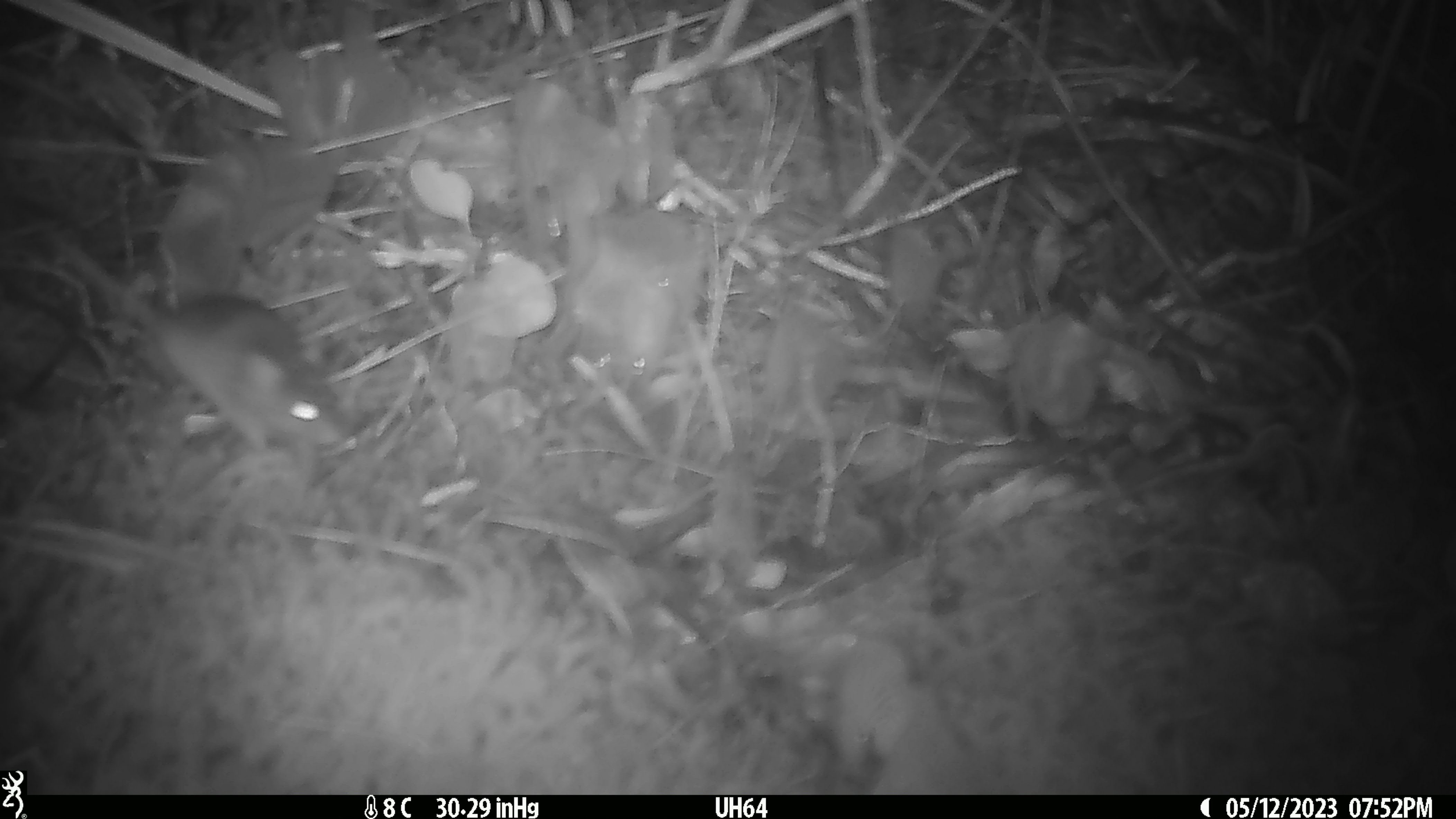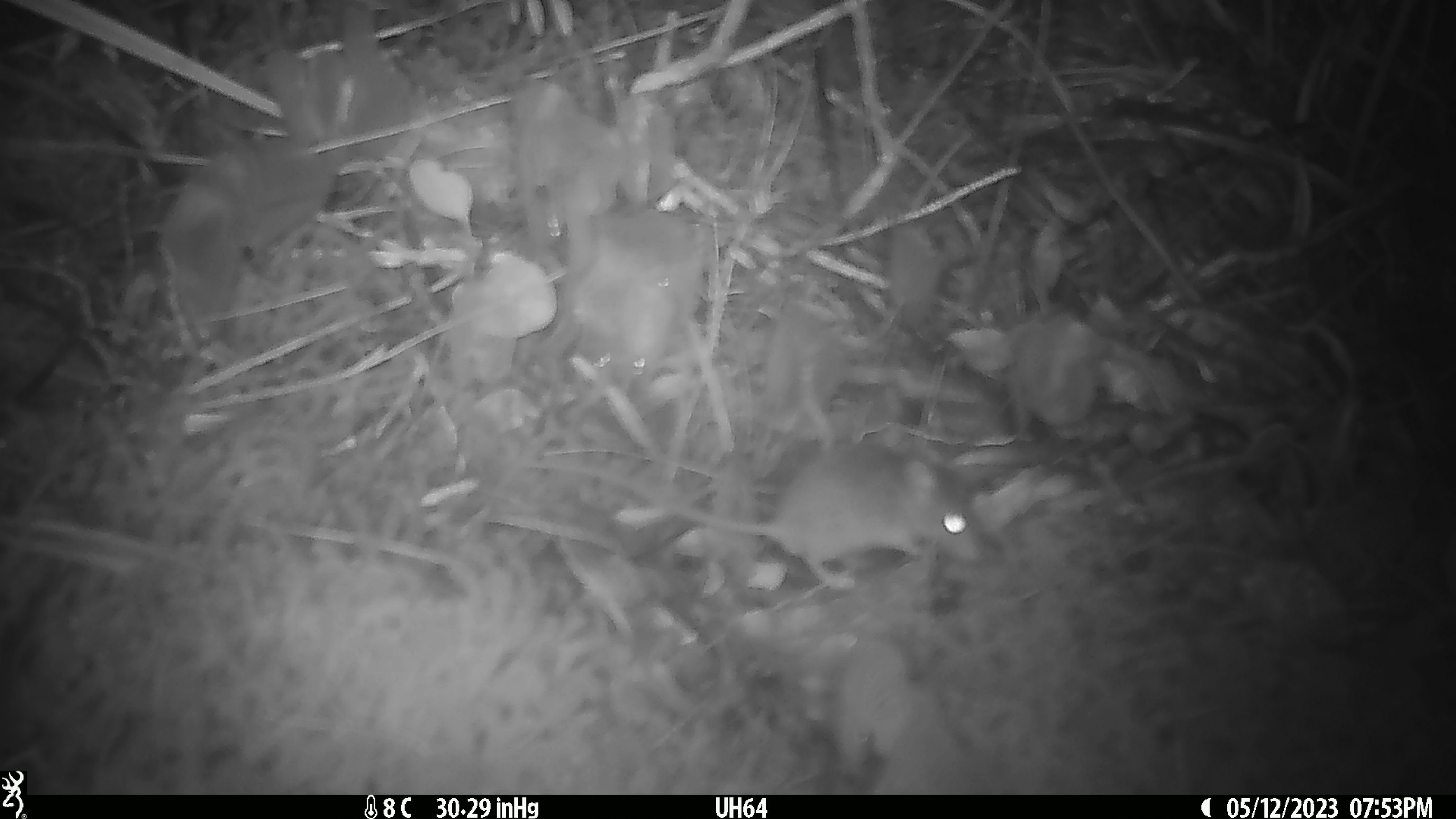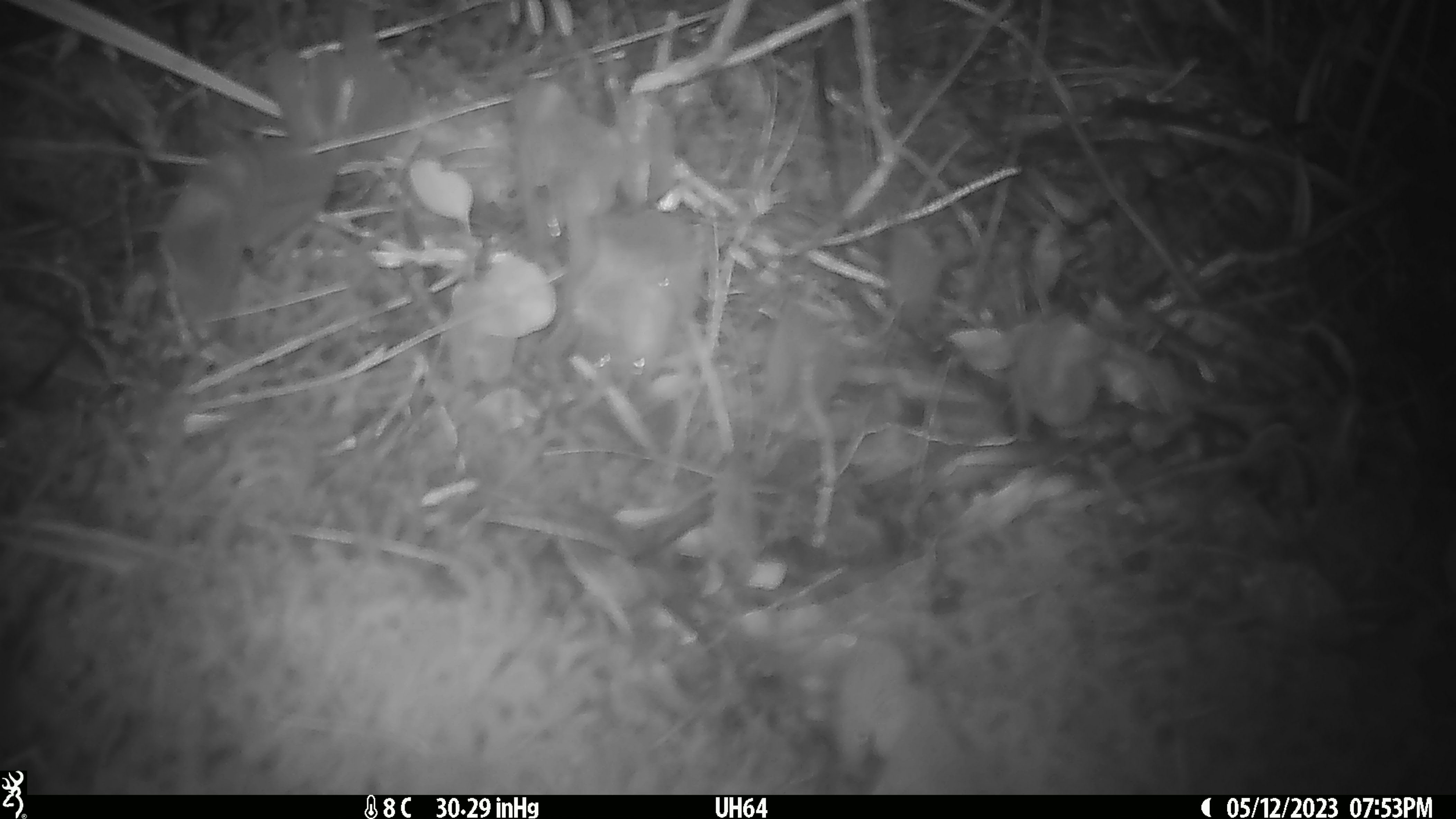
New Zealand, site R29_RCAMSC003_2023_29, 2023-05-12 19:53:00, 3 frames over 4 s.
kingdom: Animalia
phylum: Chordata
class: Mammalia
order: Rodentia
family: Muridae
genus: Mus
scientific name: Mus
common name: mouse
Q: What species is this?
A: Mouse (Mus).